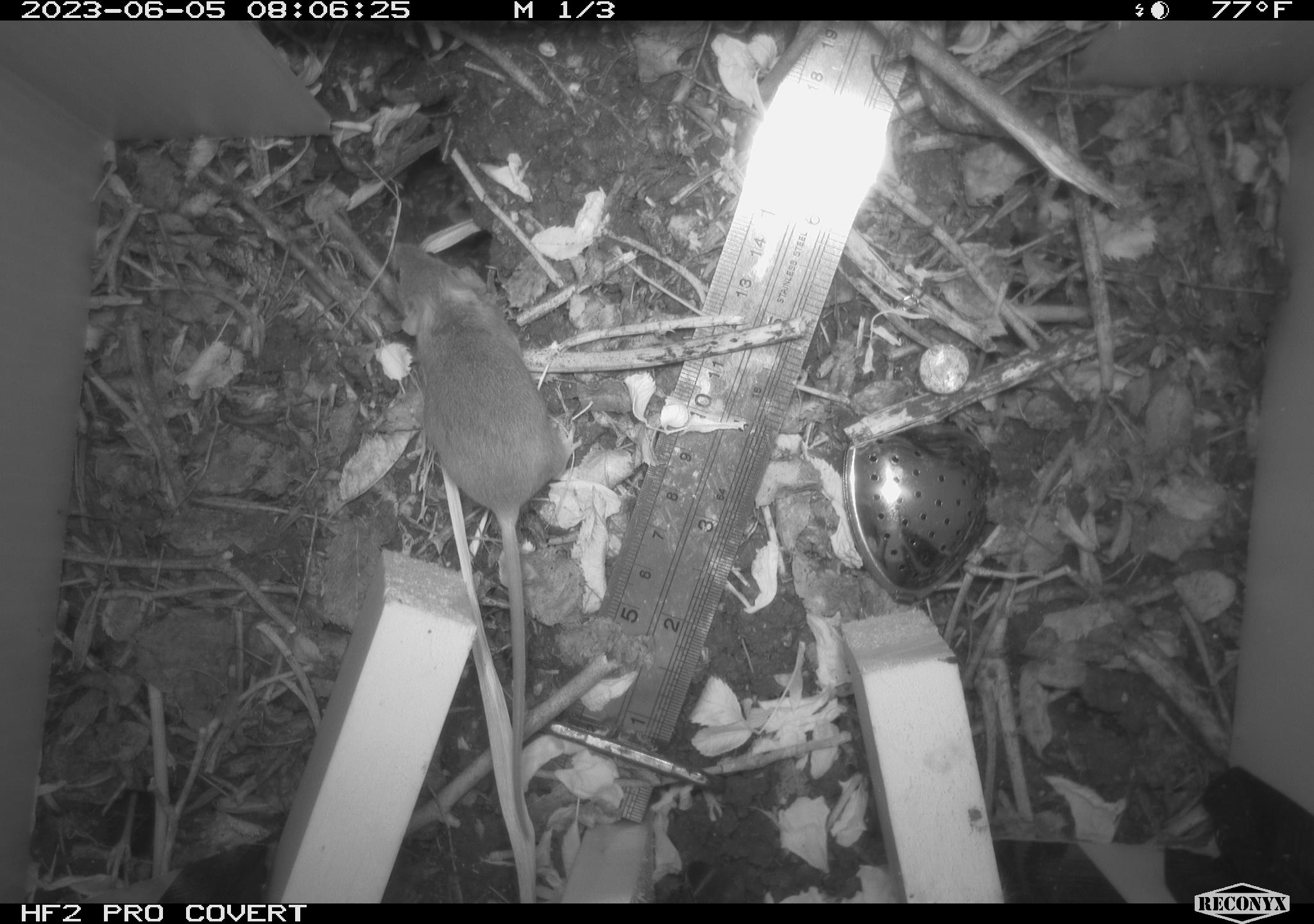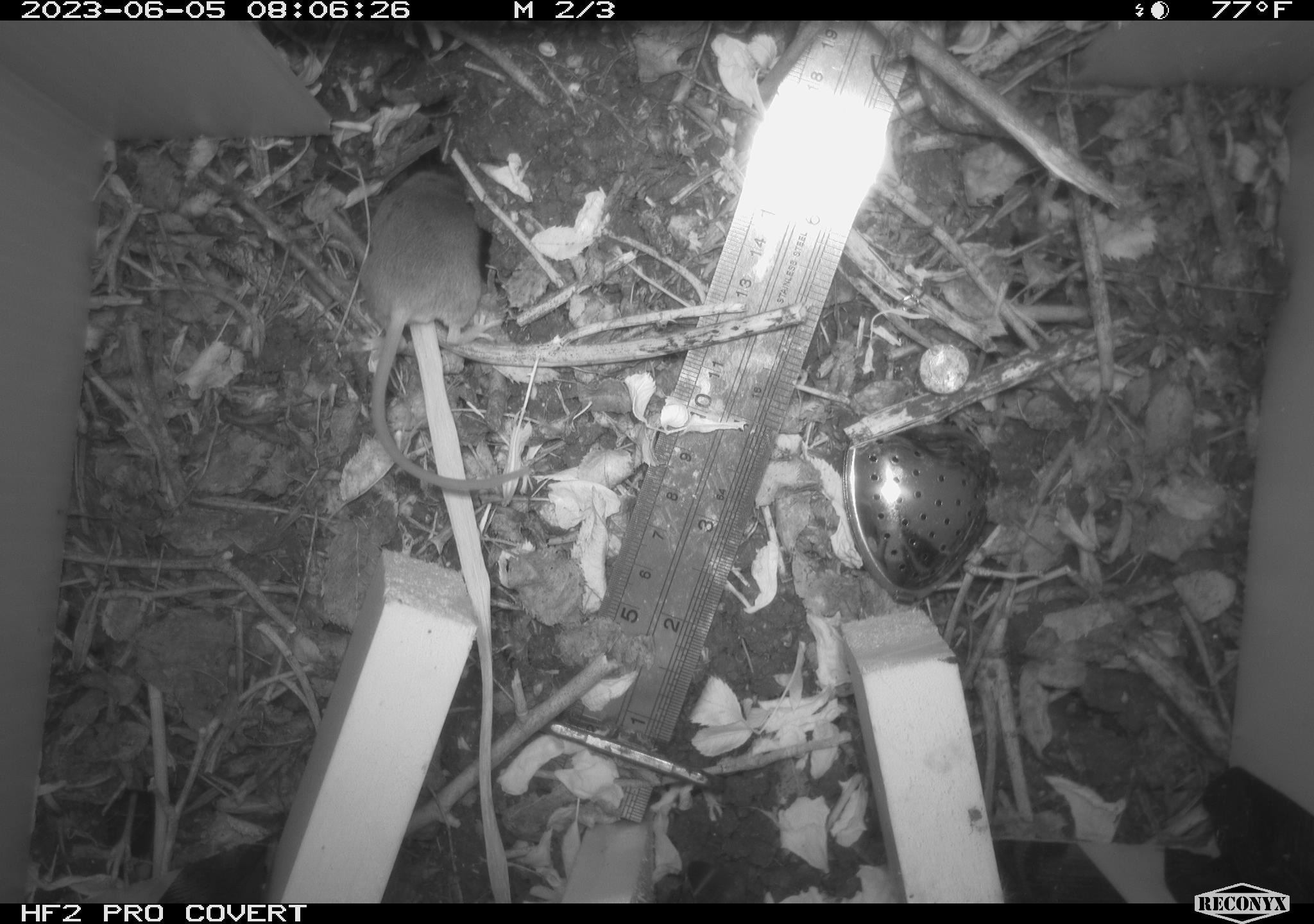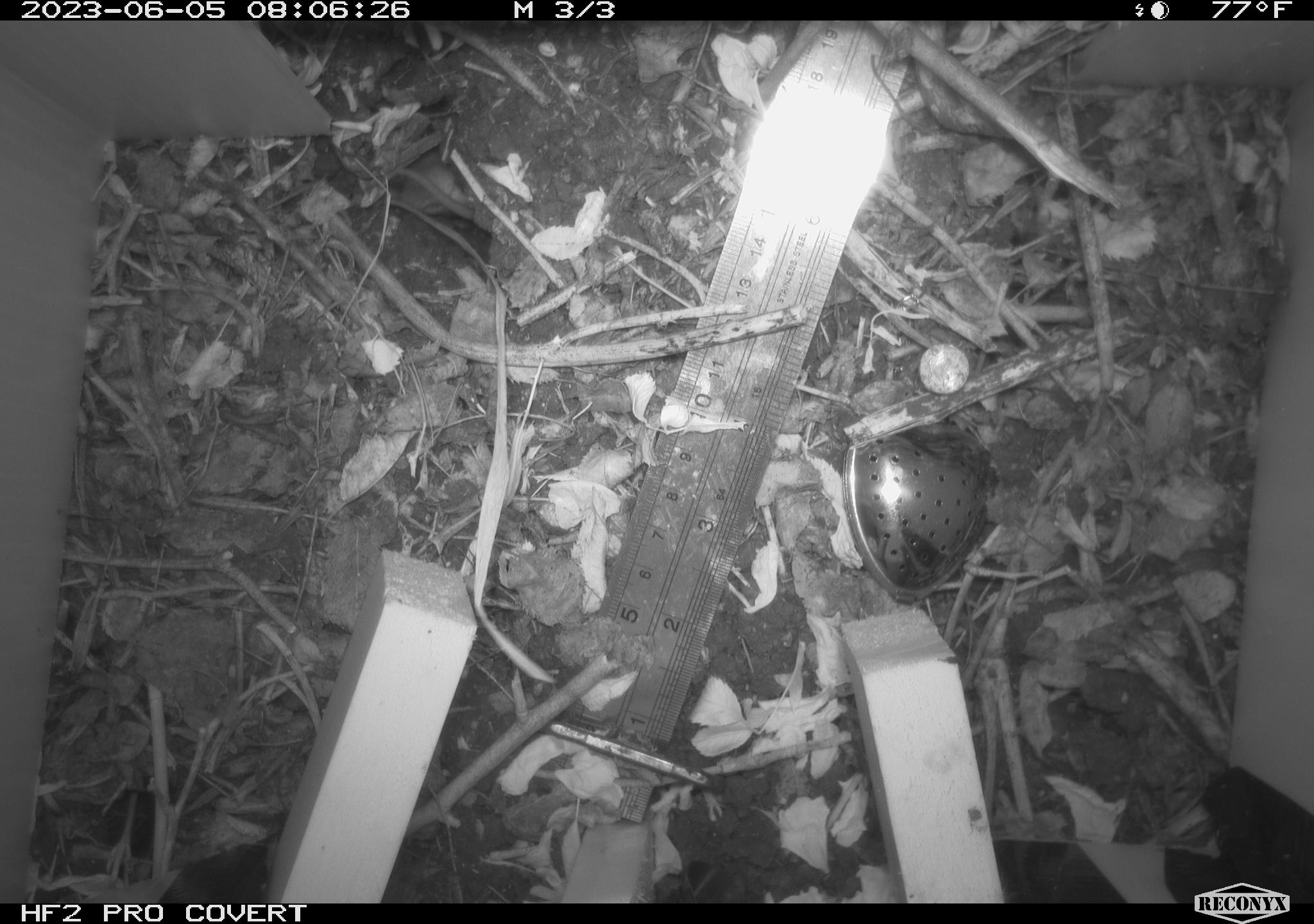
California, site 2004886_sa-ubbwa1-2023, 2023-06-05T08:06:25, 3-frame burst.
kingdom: Animalia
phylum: Chordata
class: Mammalia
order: Rodentia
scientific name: Rodentia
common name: rodent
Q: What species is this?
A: Rodent (Rodentia).